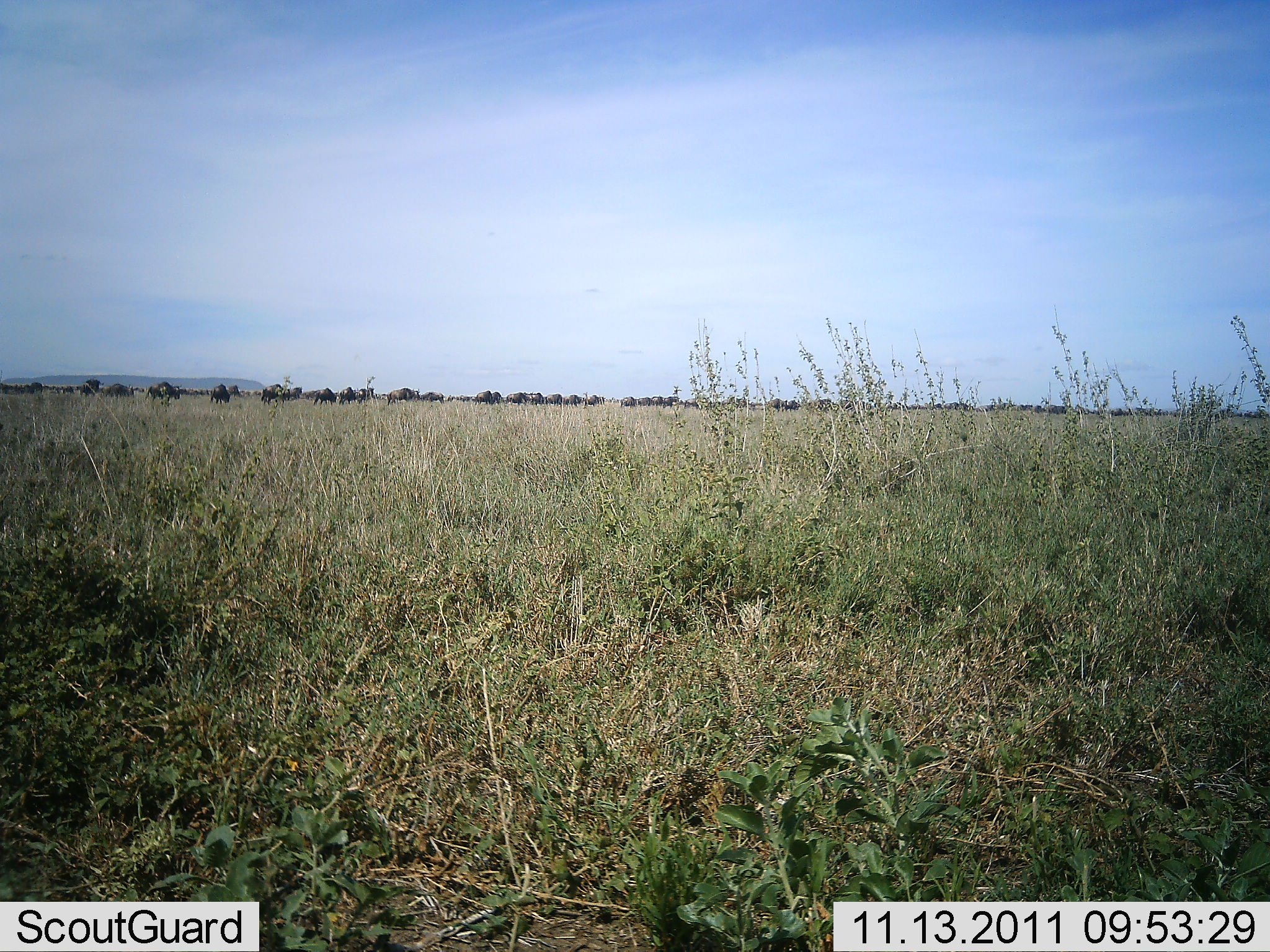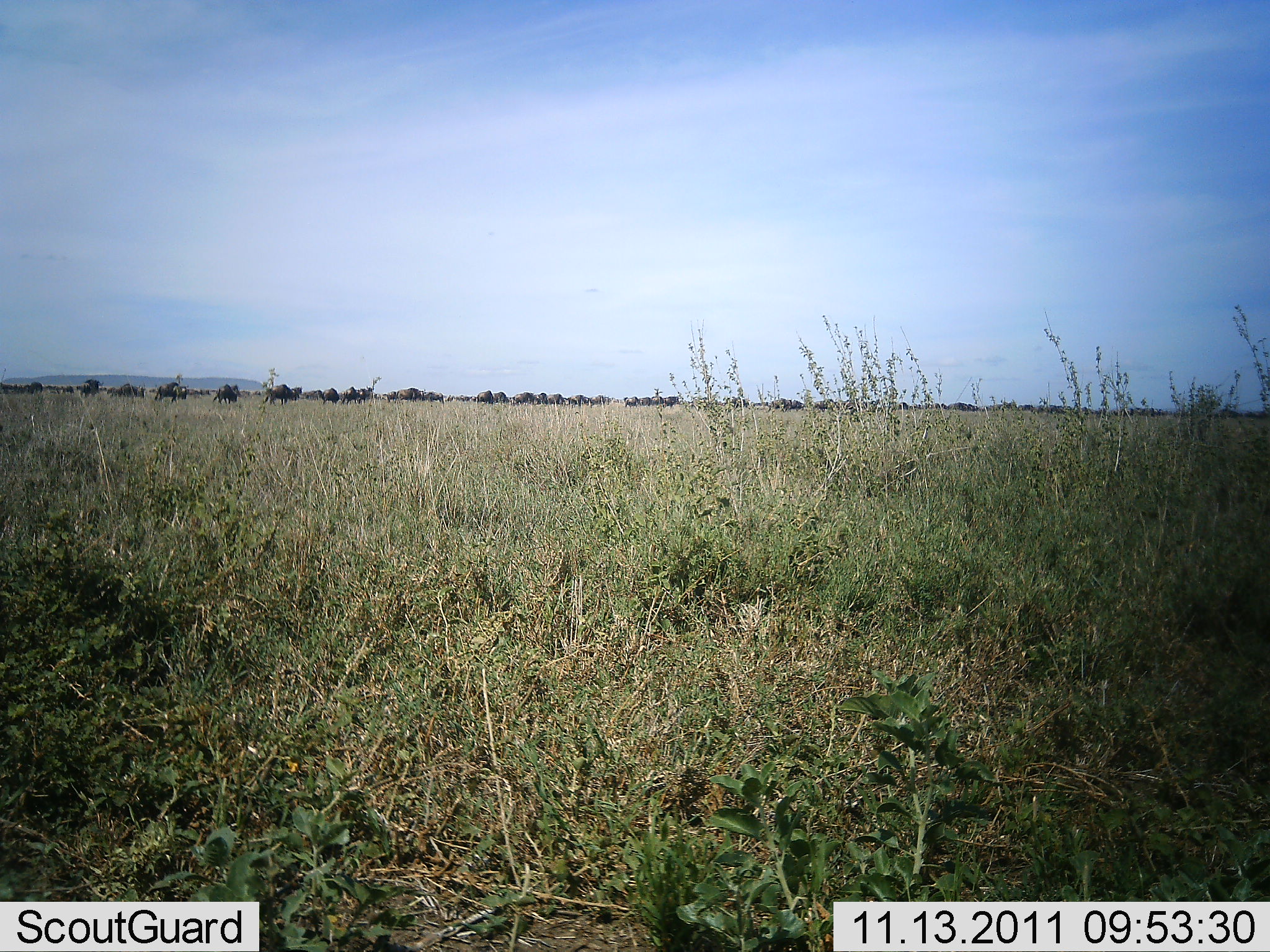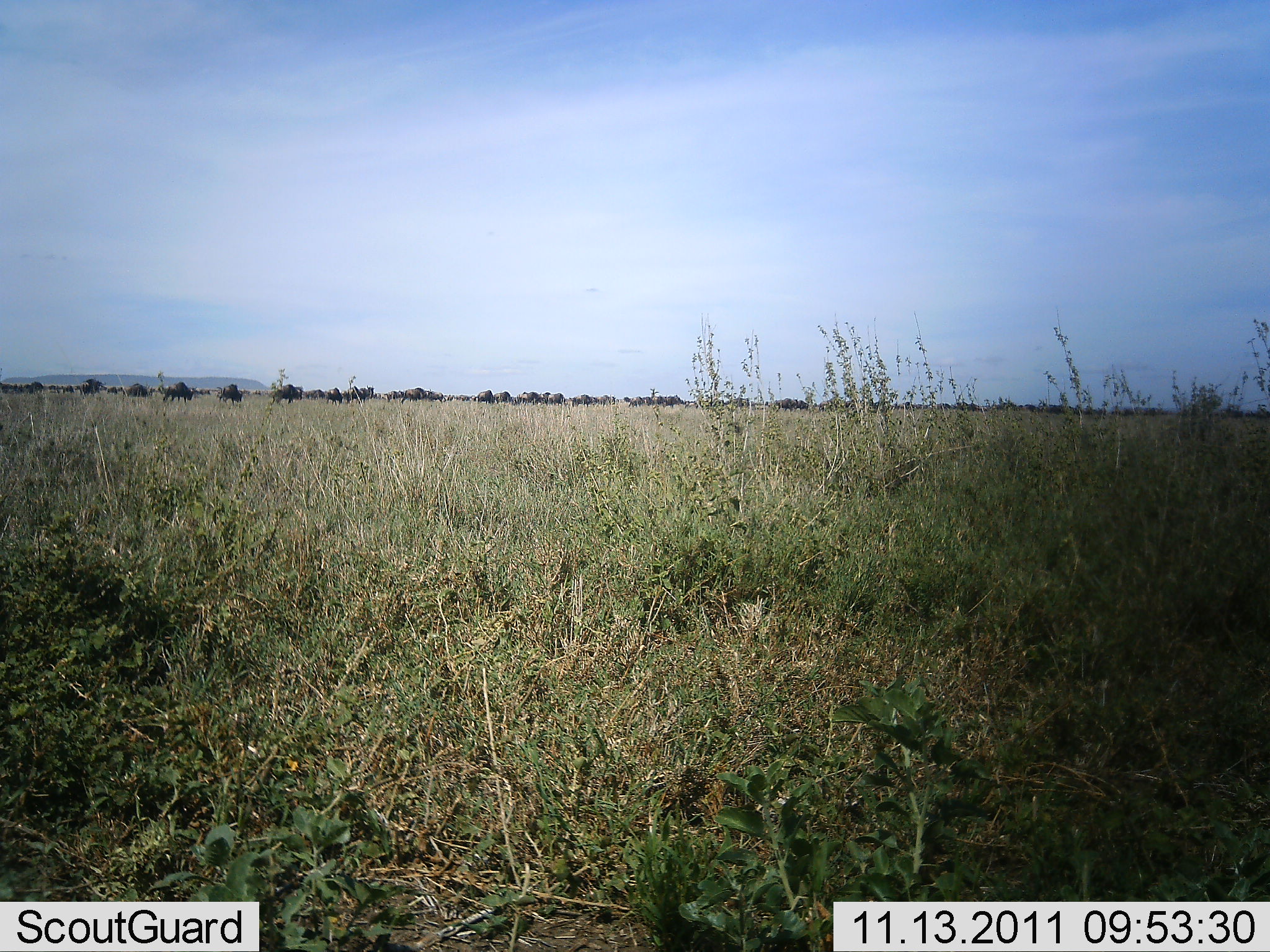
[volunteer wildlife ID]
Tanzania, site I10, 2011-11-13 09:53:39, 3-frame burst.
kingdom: Animalia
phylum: Chordata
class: Mammalia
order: Artiodactyla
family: Bovidae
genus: Connochaetes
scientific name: Connochaetes taurinus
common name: blue wildebeest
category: wildebeest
Wildebeest (blue wildebeest) (Connochaetes taurinus), count 51+. Behavior (volunteer vote fractions): standing 33%, resting 17%, moving 67%, interacting 0%. Young present (vote fraction): 0%. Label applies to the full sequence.